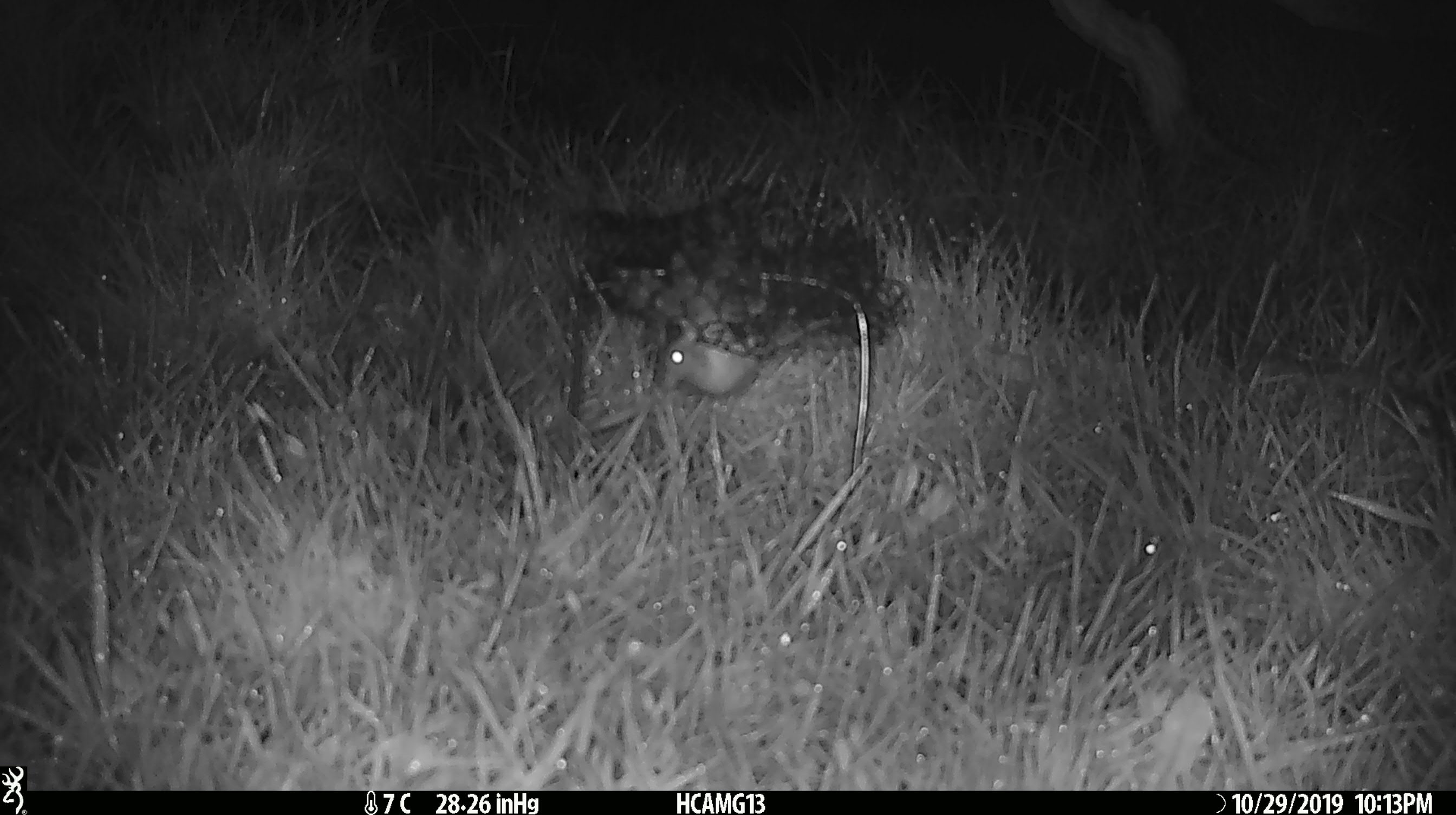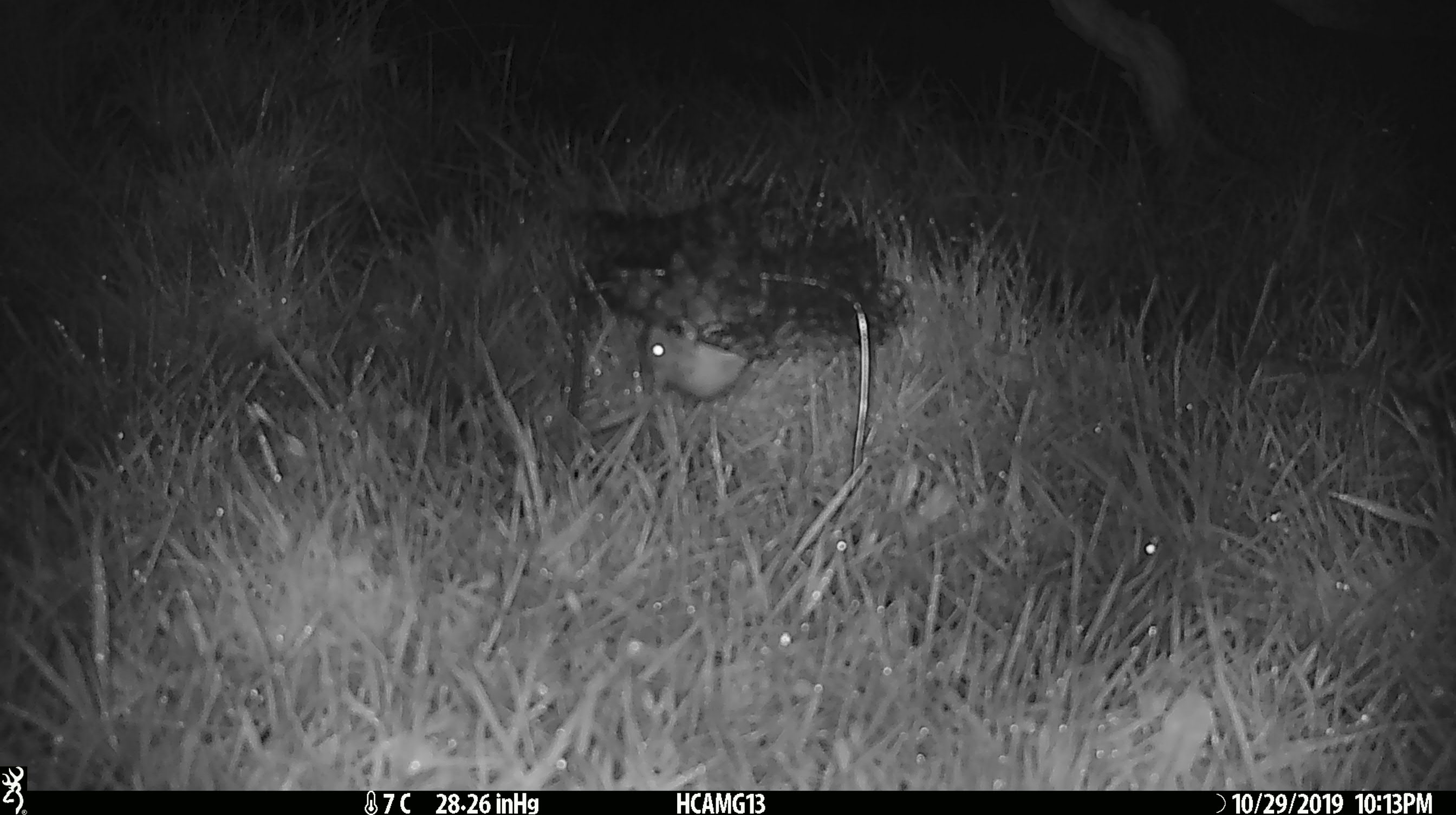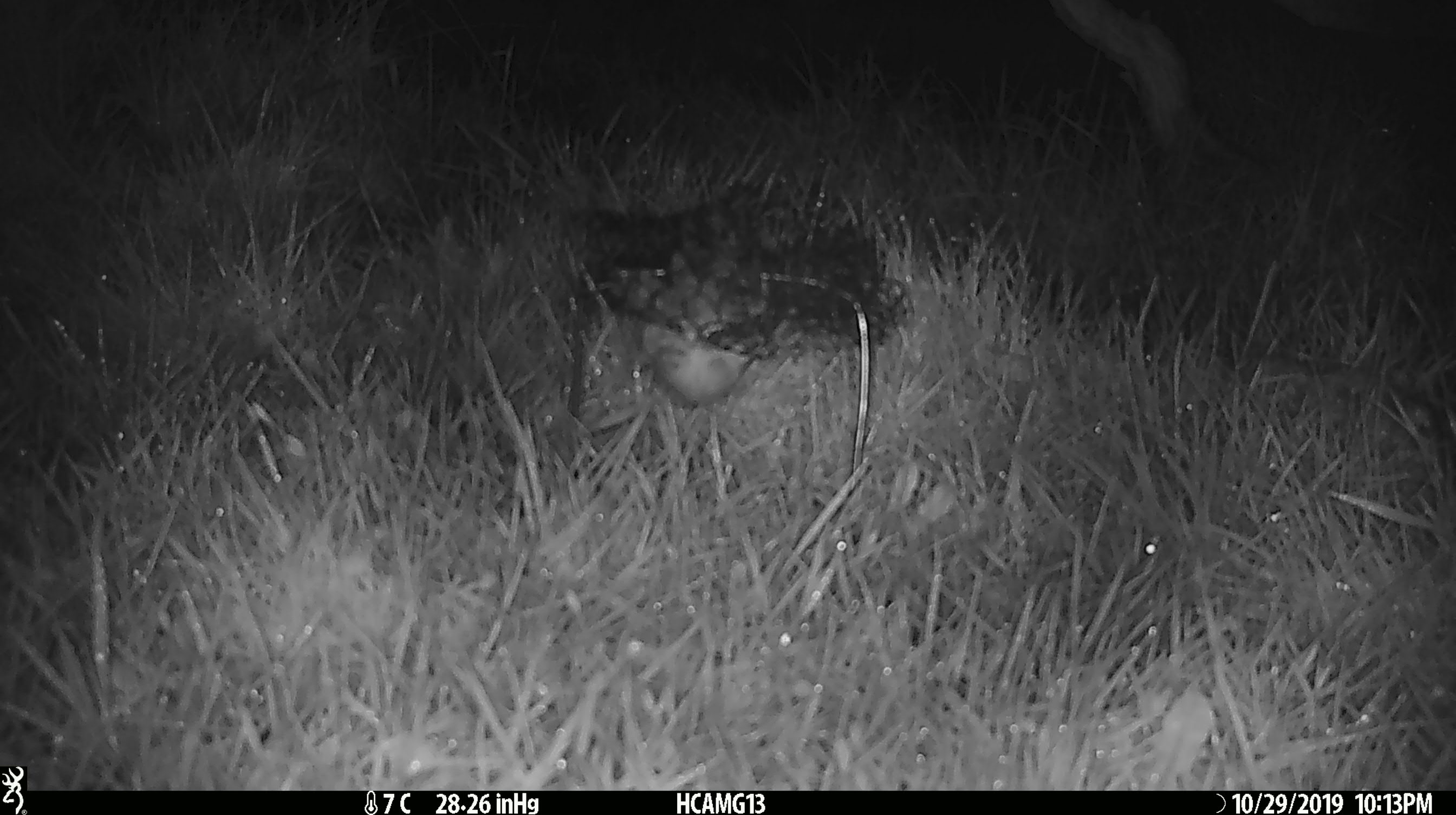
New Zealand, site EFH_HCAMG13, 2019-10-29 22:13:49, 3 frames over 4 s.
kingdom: Animalia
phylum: Chordata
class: Mammalia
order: Rodentia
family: Muridae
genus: Mus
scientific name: Mus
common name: mouse